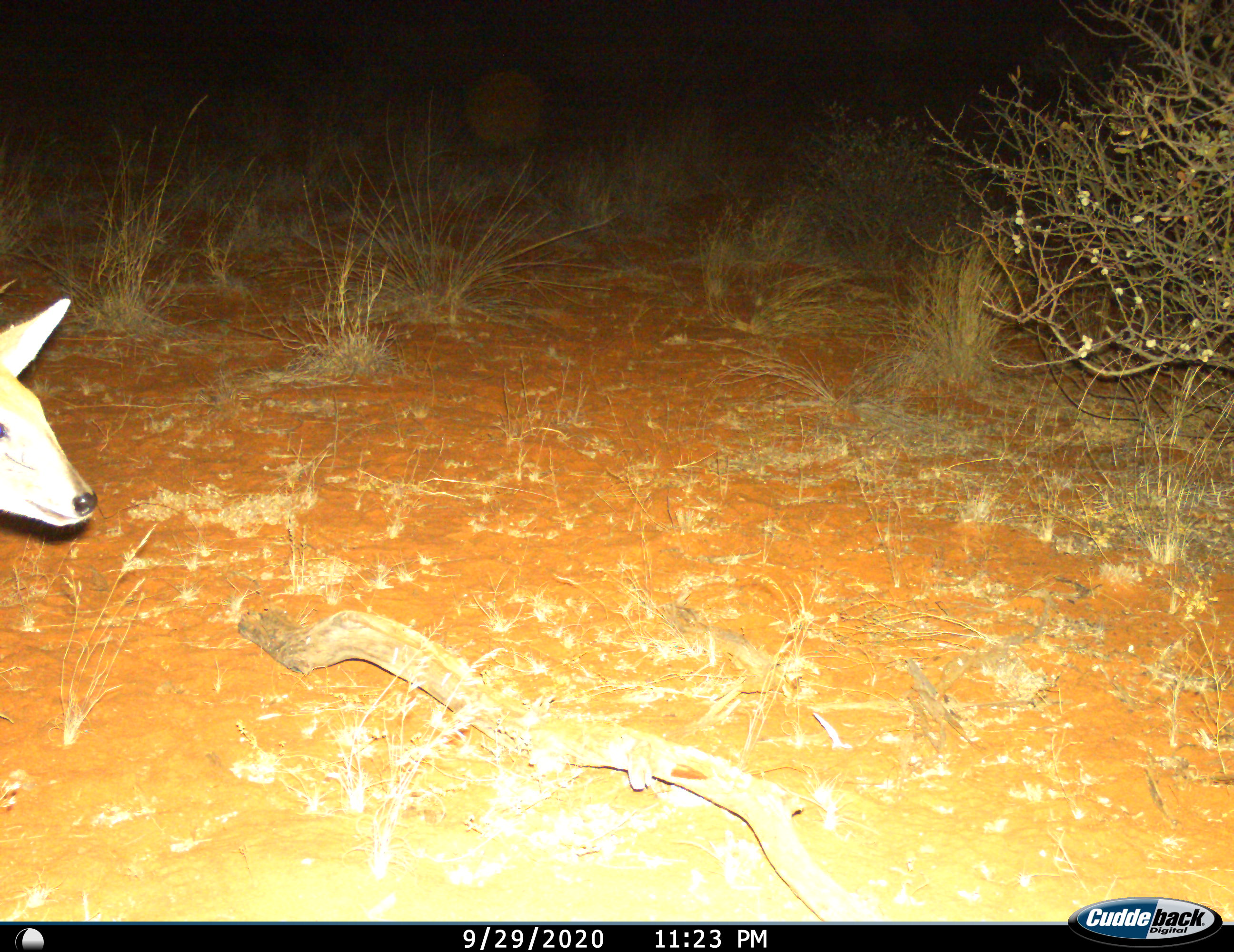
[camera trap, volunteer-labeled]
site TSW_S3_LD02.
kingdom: Animalia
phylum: Chordata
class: Mammalia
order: Artiodactyla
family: Bovidae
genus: Sylvicapra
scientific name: Sylvicapra grimmia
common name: common duiker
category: duikercommongrey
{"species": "duikercommongrey (common duiker) (Sylvicapra grimmia)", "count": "1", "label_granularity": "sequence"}